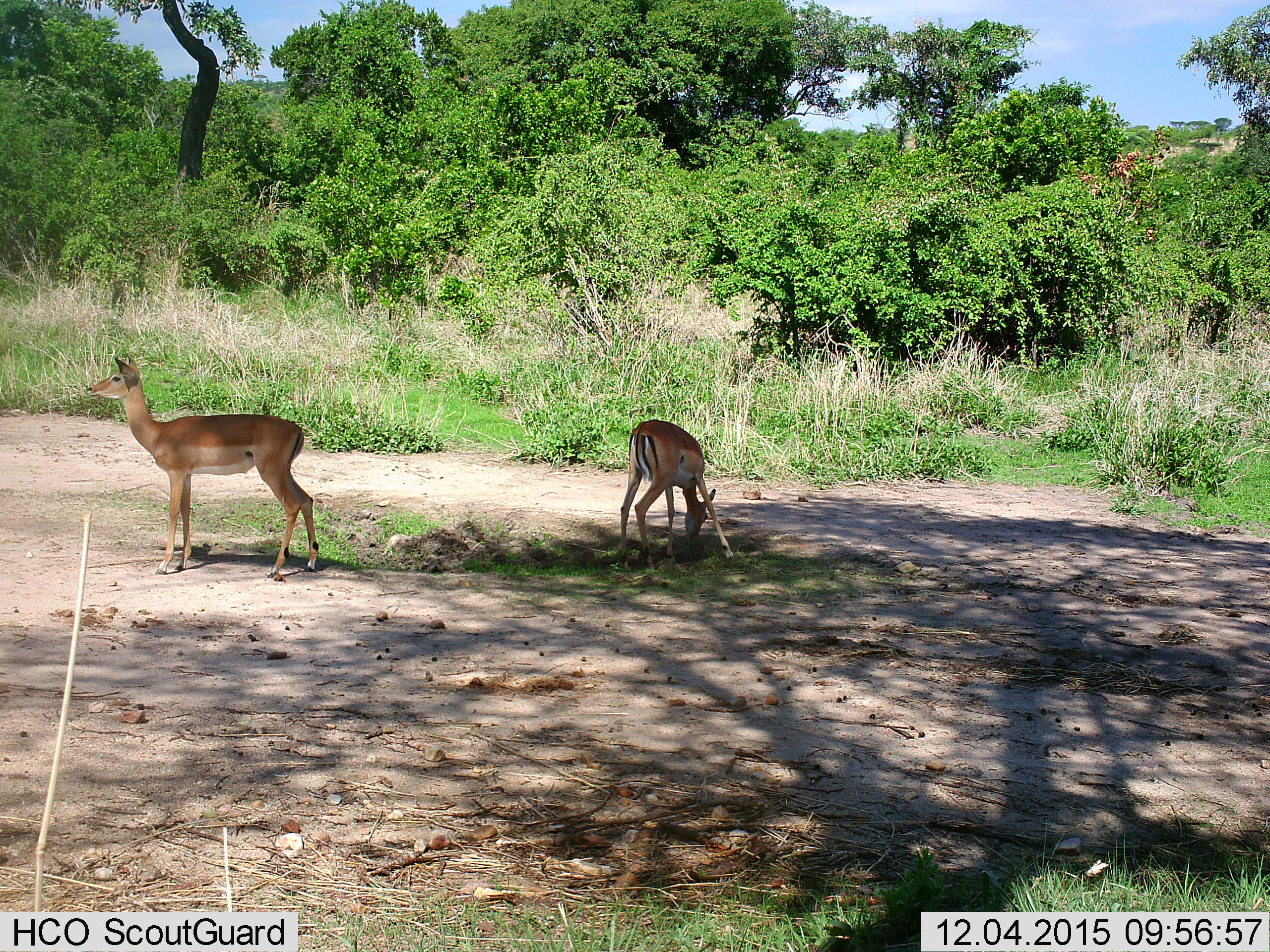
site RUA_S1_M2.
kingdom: Animalia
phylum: Chordata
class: Mammalia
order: Artiodactyla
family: Bovidae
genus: Aepyceros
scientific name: Aepyceros melampus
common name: impala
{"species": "impala (Aepyceros melampus)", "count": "2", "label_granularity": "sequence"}